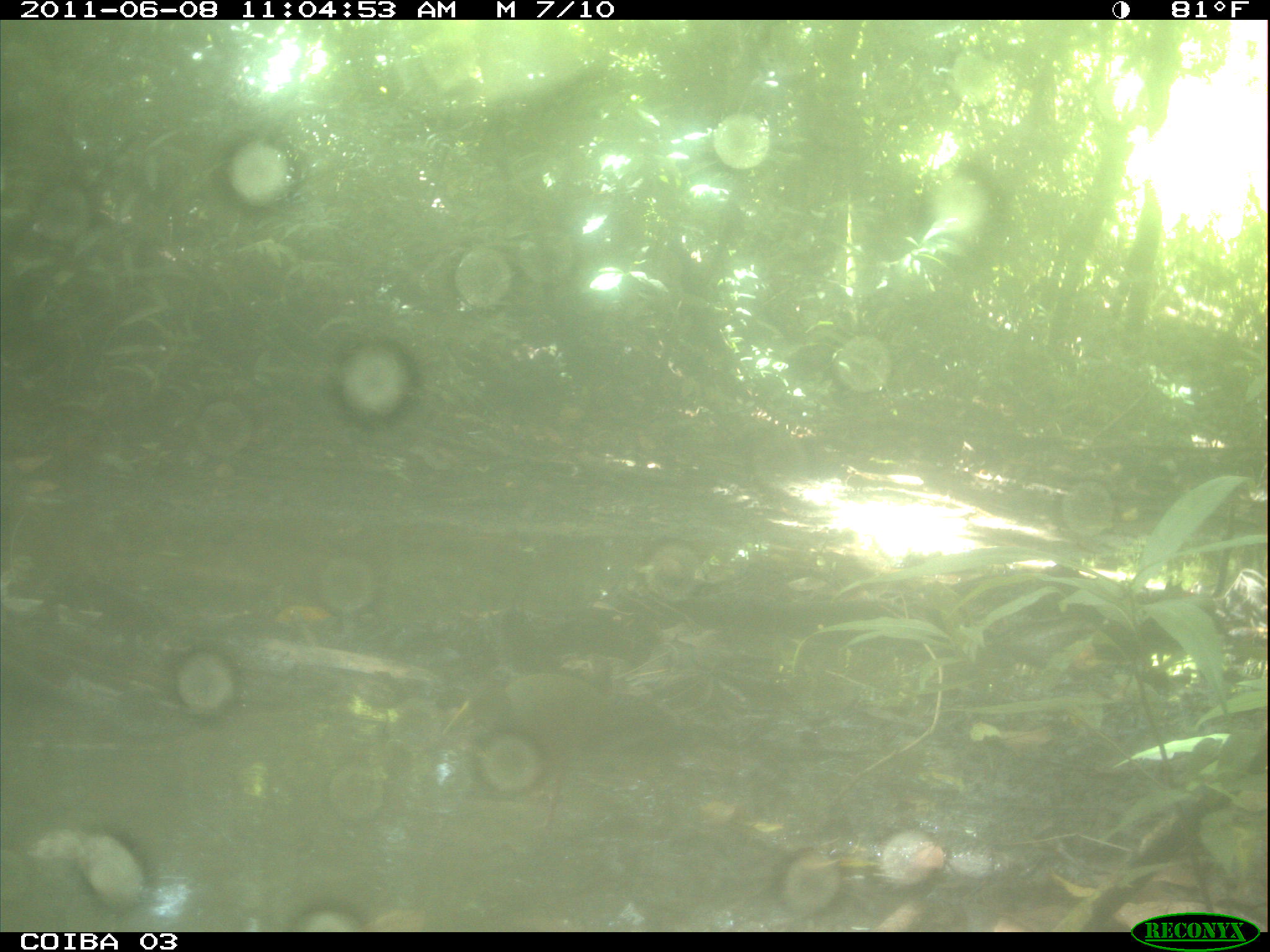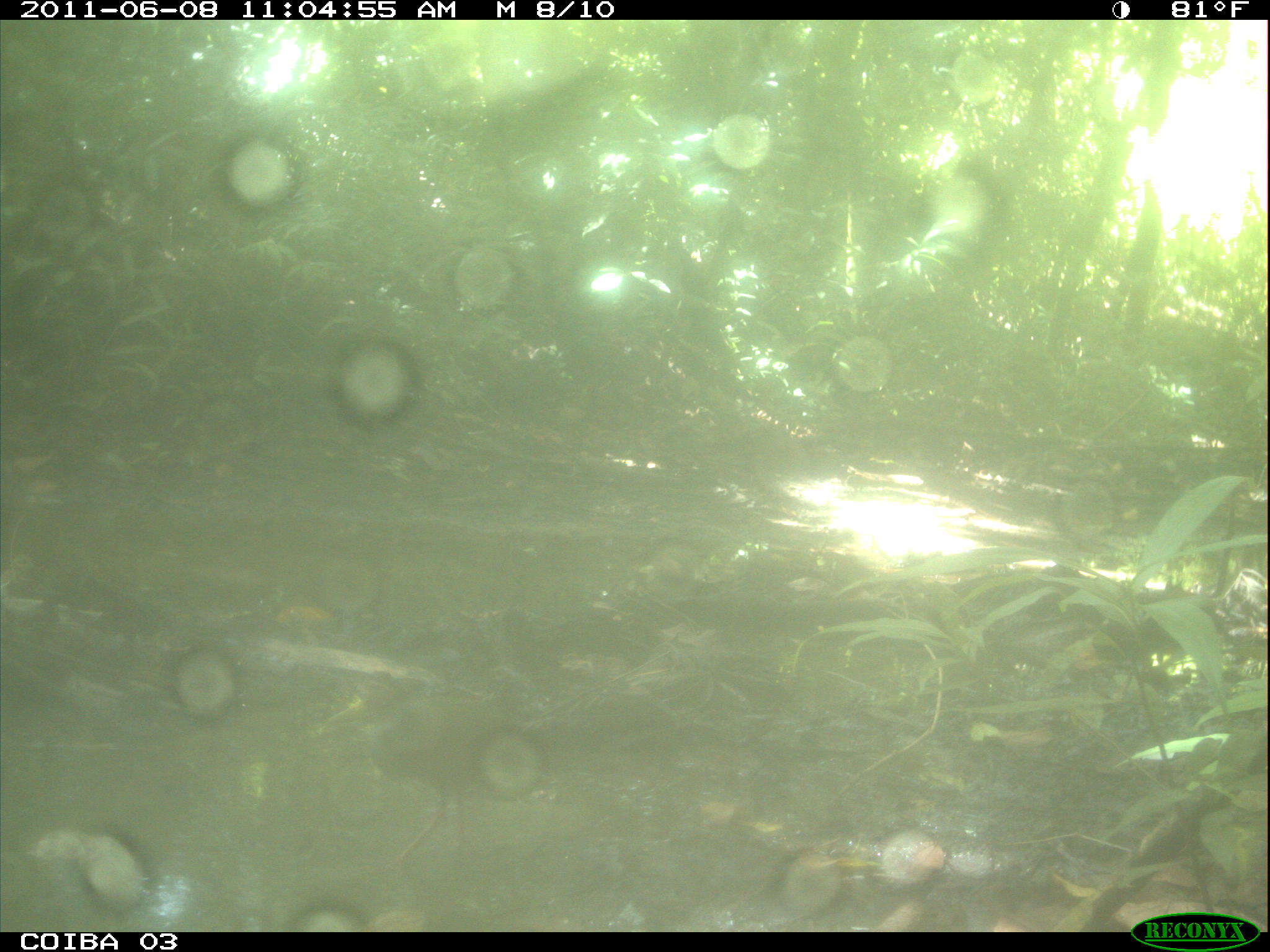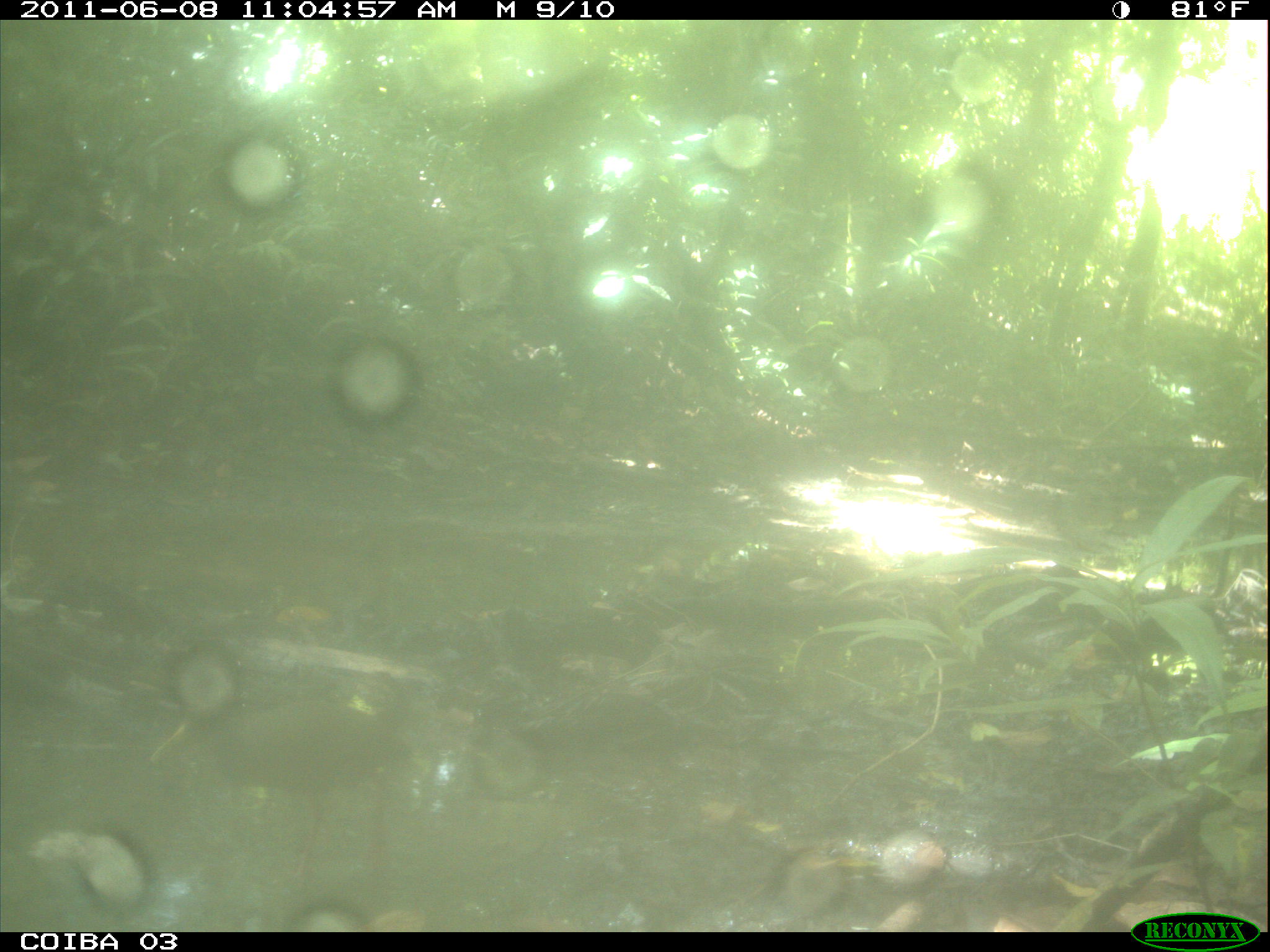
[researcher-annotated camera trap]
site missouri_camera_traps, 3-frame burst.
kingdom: Animalia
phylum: Chordata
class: Aves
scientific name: Aves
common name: bird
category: bird spec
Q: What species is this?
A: Bird spec (bird) (Aves).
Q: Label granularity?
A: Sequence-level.